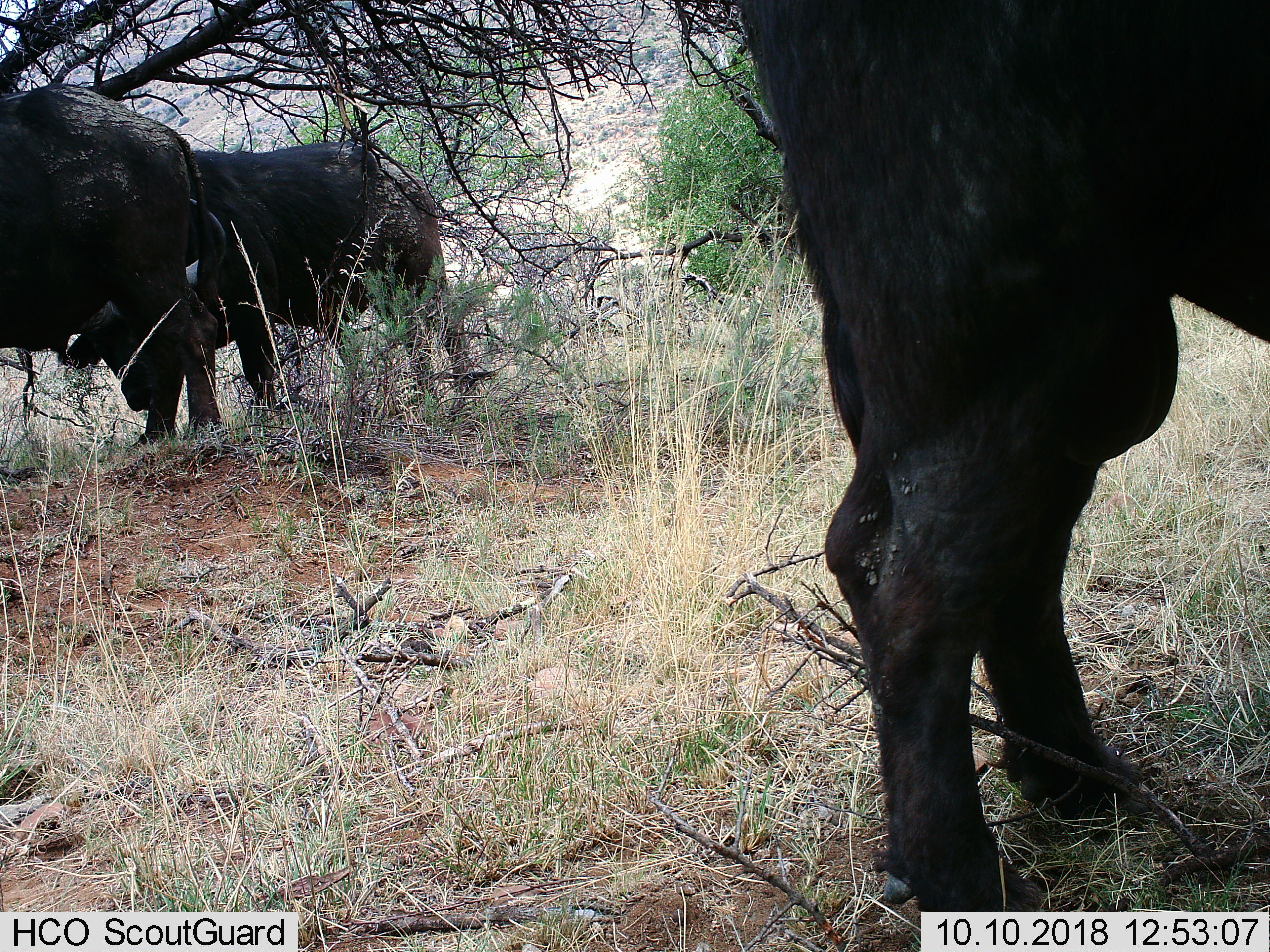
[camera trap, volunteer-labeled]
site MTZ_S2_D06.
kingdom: Animalia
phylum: Chordata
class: Mammalia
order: Artiodactyla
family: Bovidae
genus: Syncerus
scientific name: Syncerus caffer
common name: african buffalo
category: buffalo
Buffalo (african buffalo) (Syncerus caffer), count 3. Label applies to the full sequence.